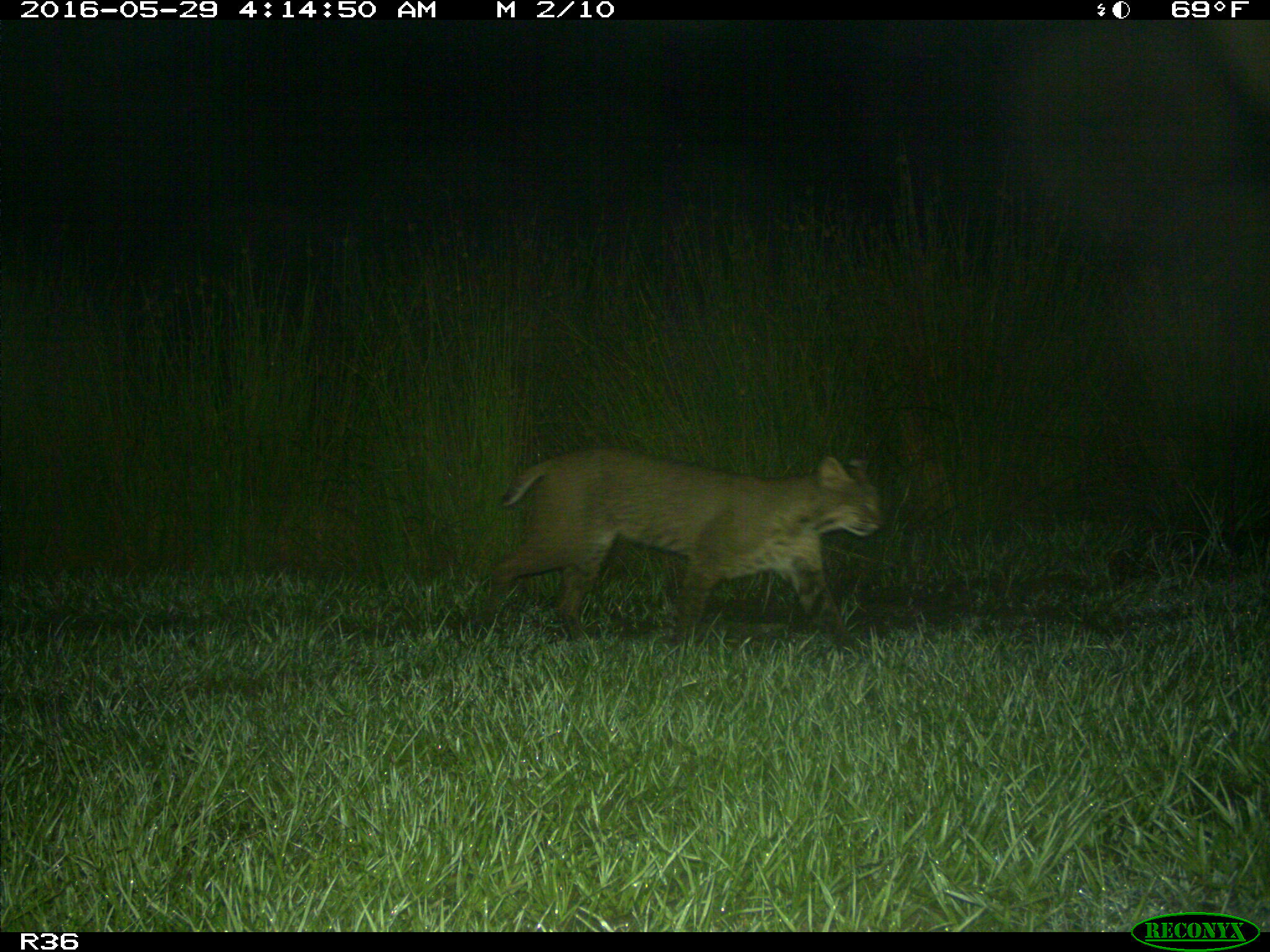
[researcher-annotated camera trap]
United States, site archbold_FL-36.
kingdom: Animalia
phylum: Chordata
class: Mammalia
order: Carnivora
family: Felidae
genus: Lynx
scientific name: Lynx rufus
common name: bobcat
Lynx rufus (bobcat).